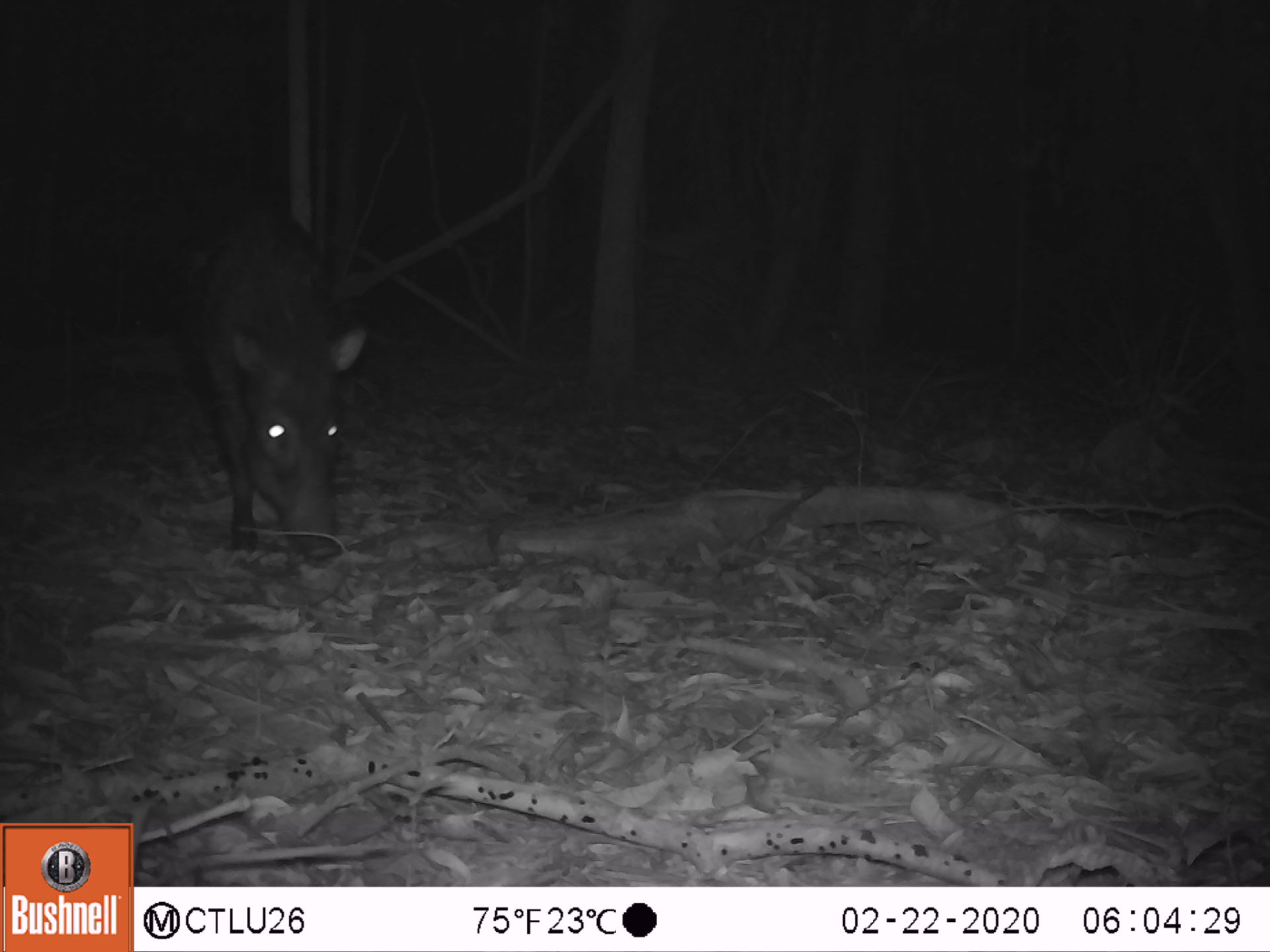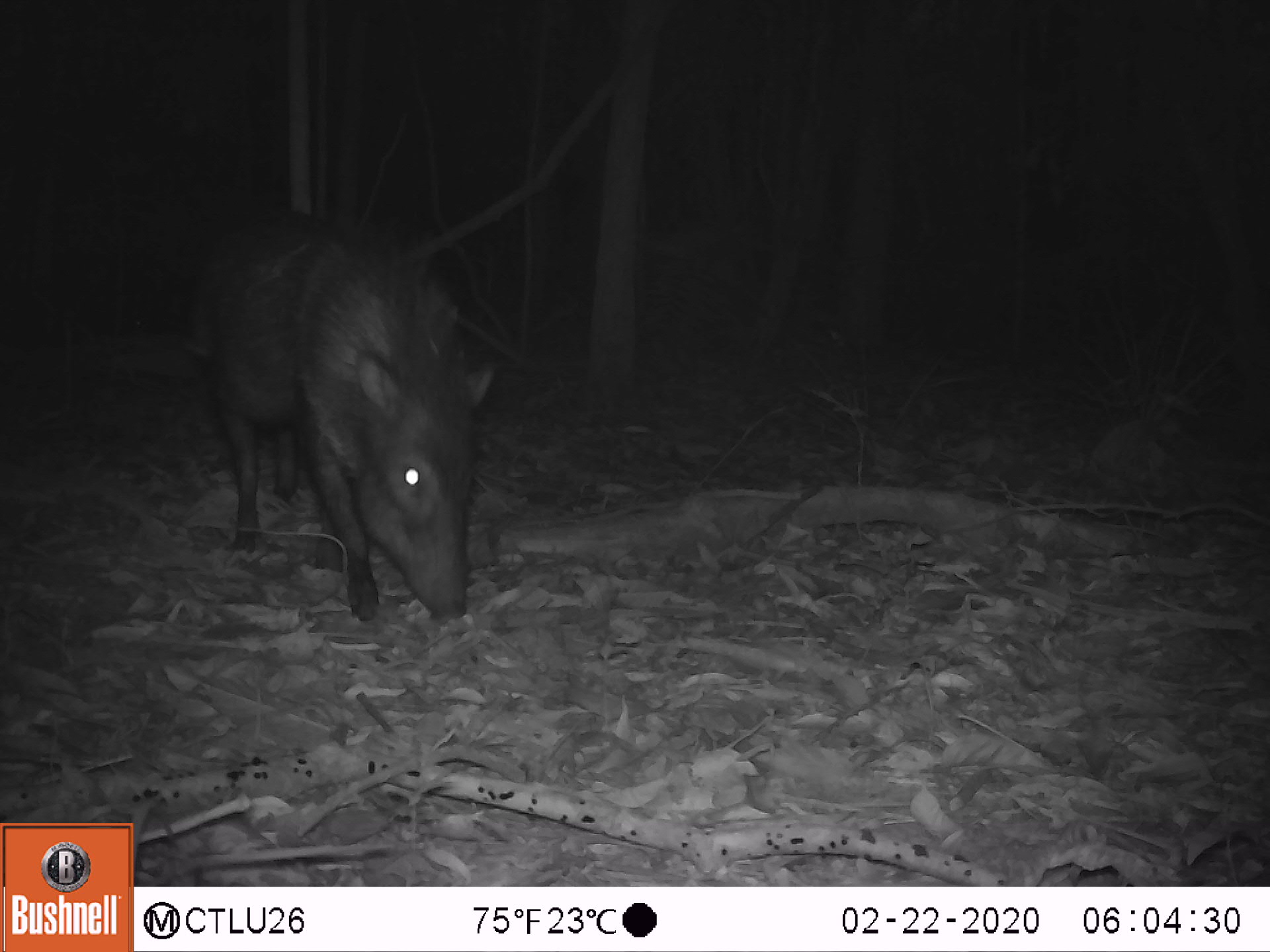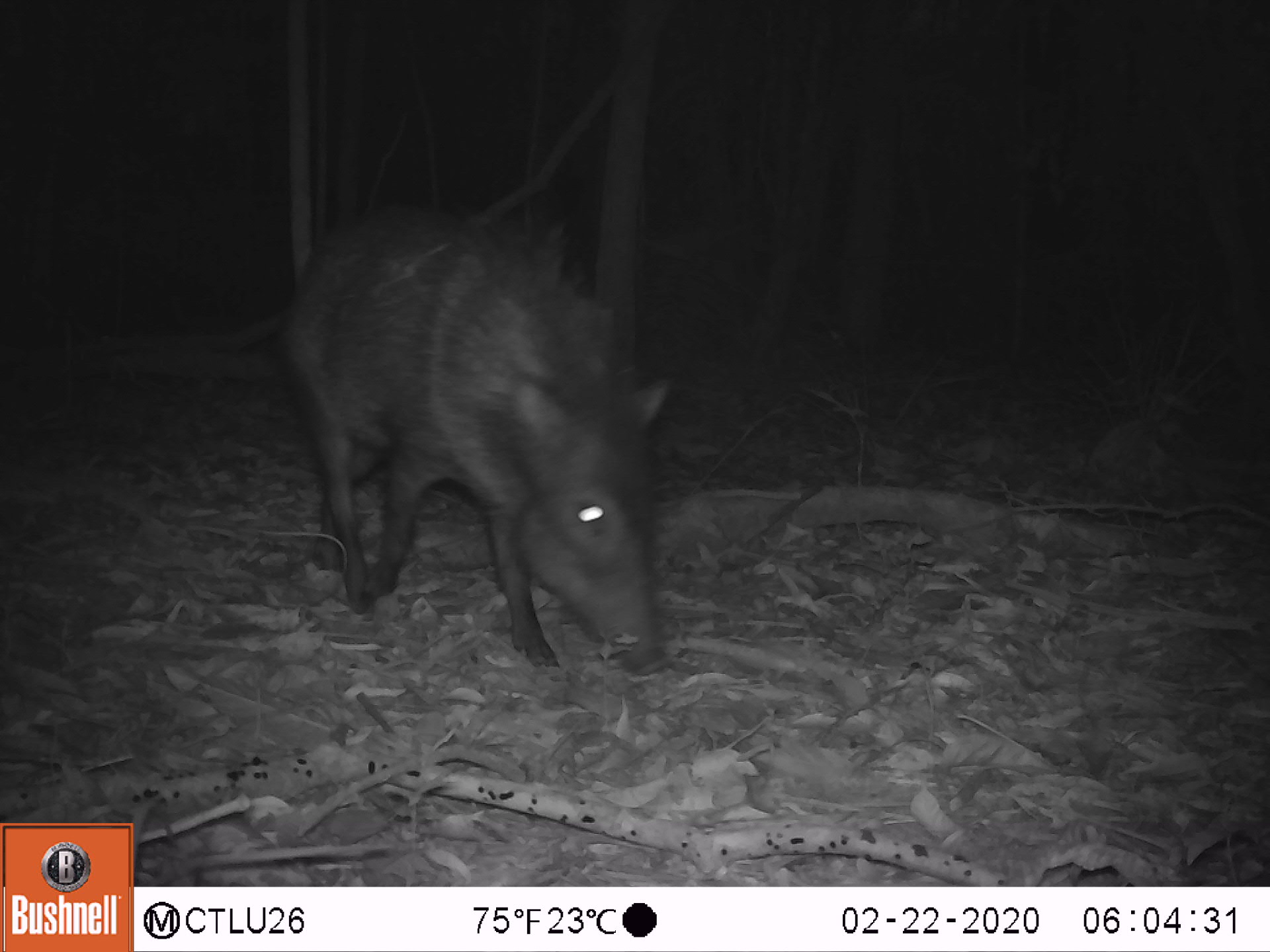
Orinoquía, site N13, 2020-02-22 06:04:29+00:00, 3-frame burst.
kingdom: Animalia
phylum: Chordata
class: Mammalia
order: Artiodactyla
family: Tayassuidae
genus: Pecari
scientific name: Pecari tajacu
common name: collared peccary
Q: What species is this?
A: Collared peccary (Pecari tajacu).